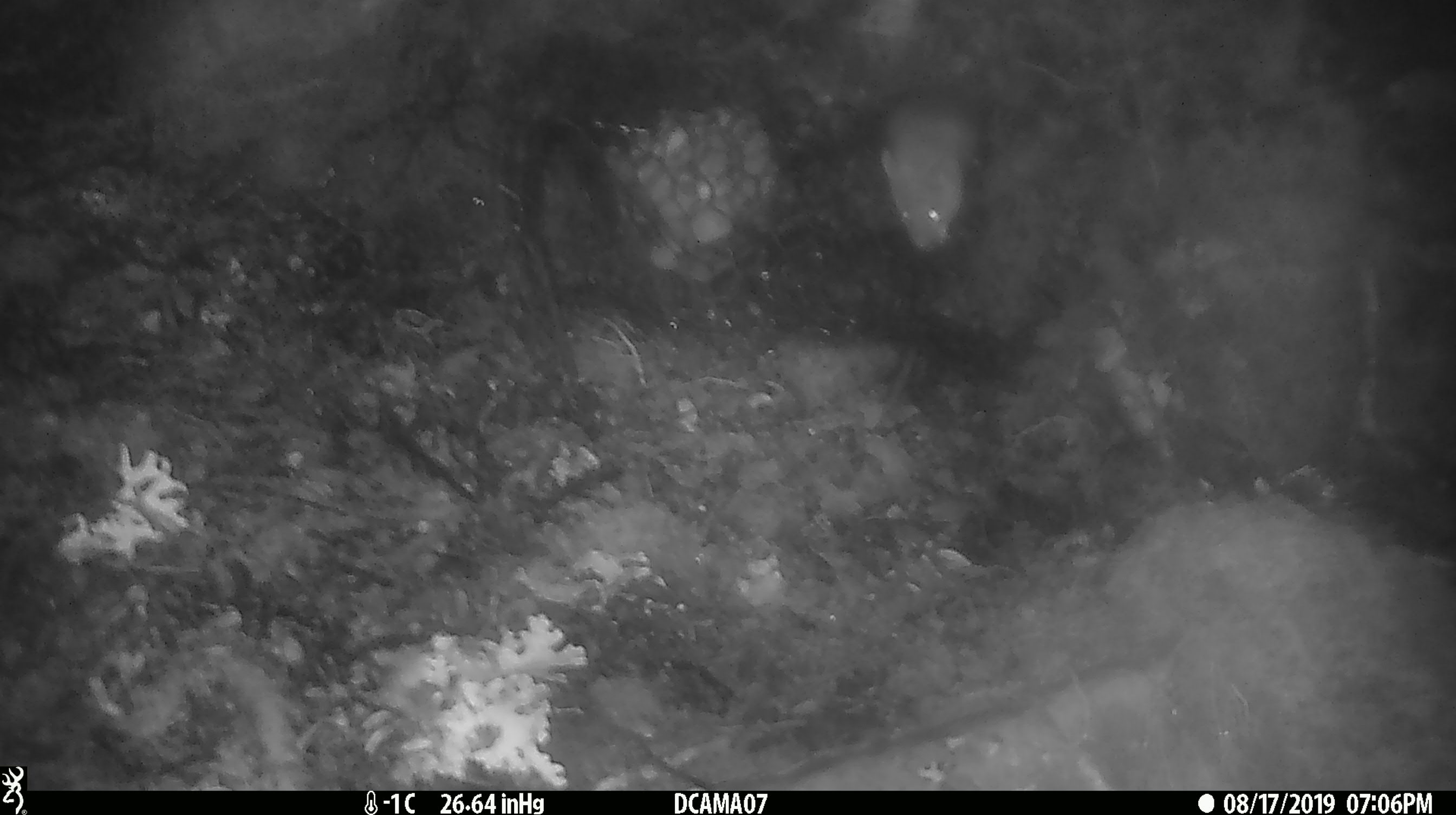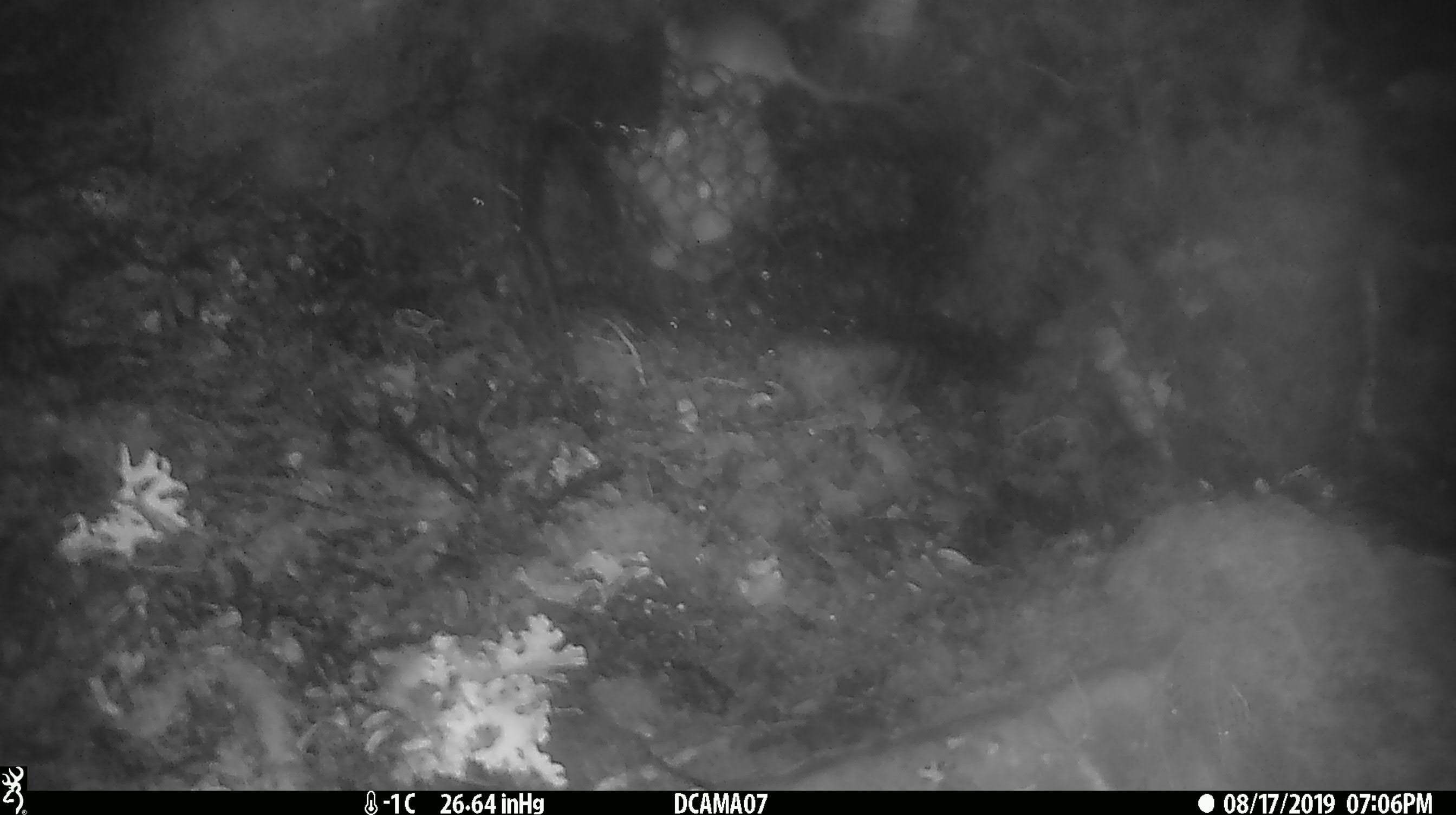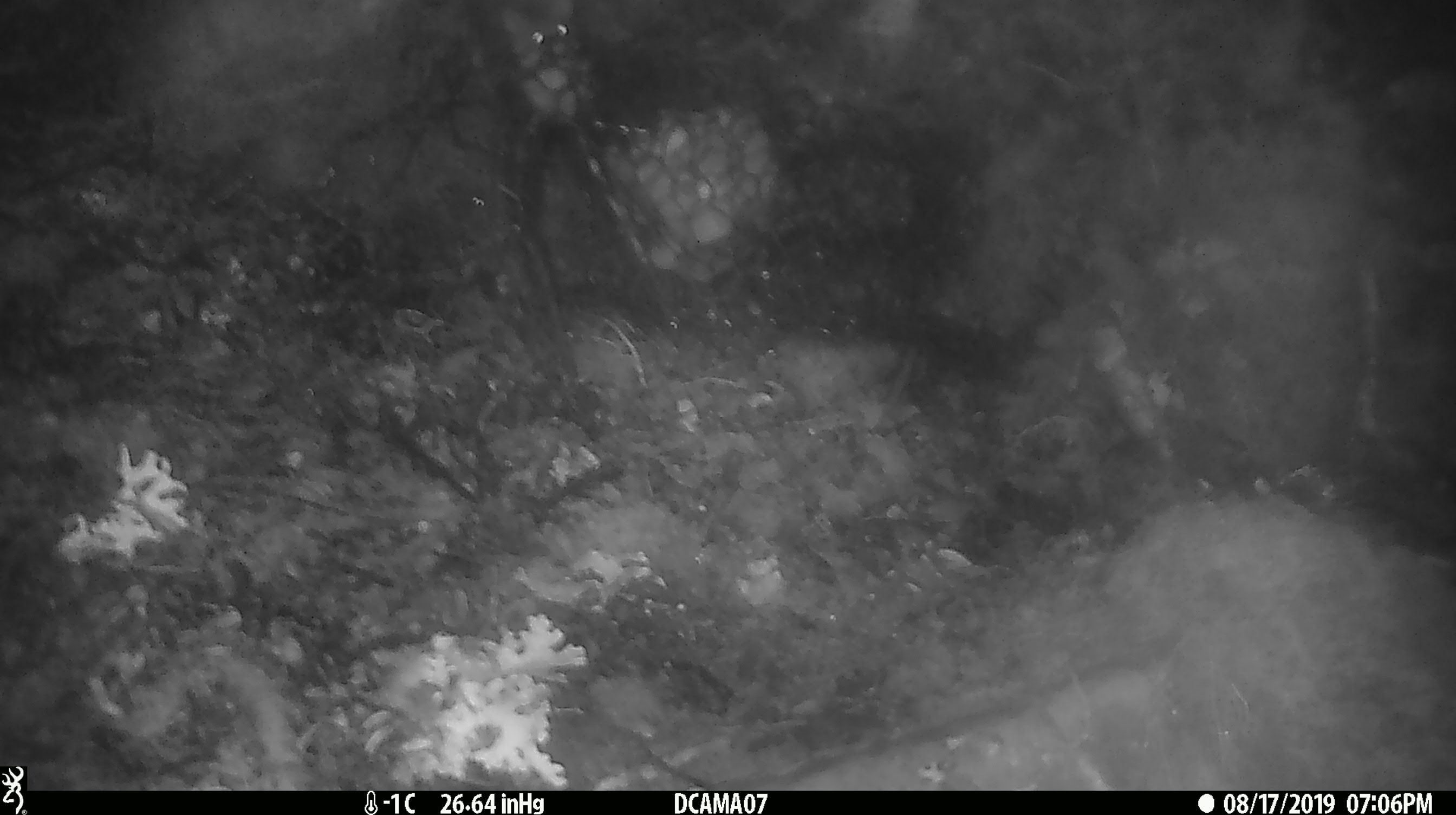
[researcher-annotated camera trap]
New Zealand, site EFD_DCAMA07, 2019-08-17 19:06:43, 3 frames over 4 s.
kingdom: Animalia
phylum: Chordata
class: Mammalia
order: Rodentia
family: Muridae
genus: Mus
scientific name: Mus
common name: mouse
Mouse (Mus).